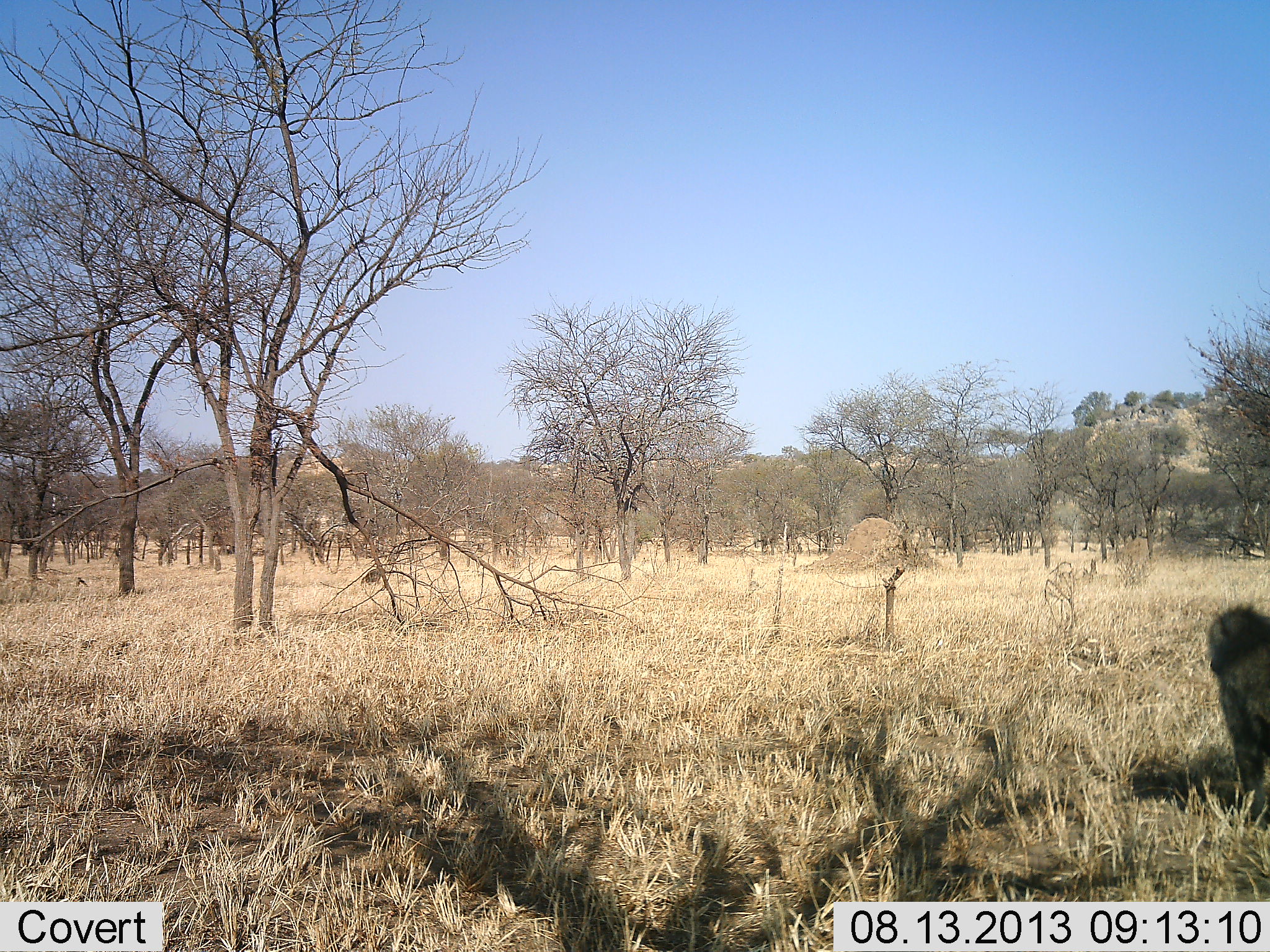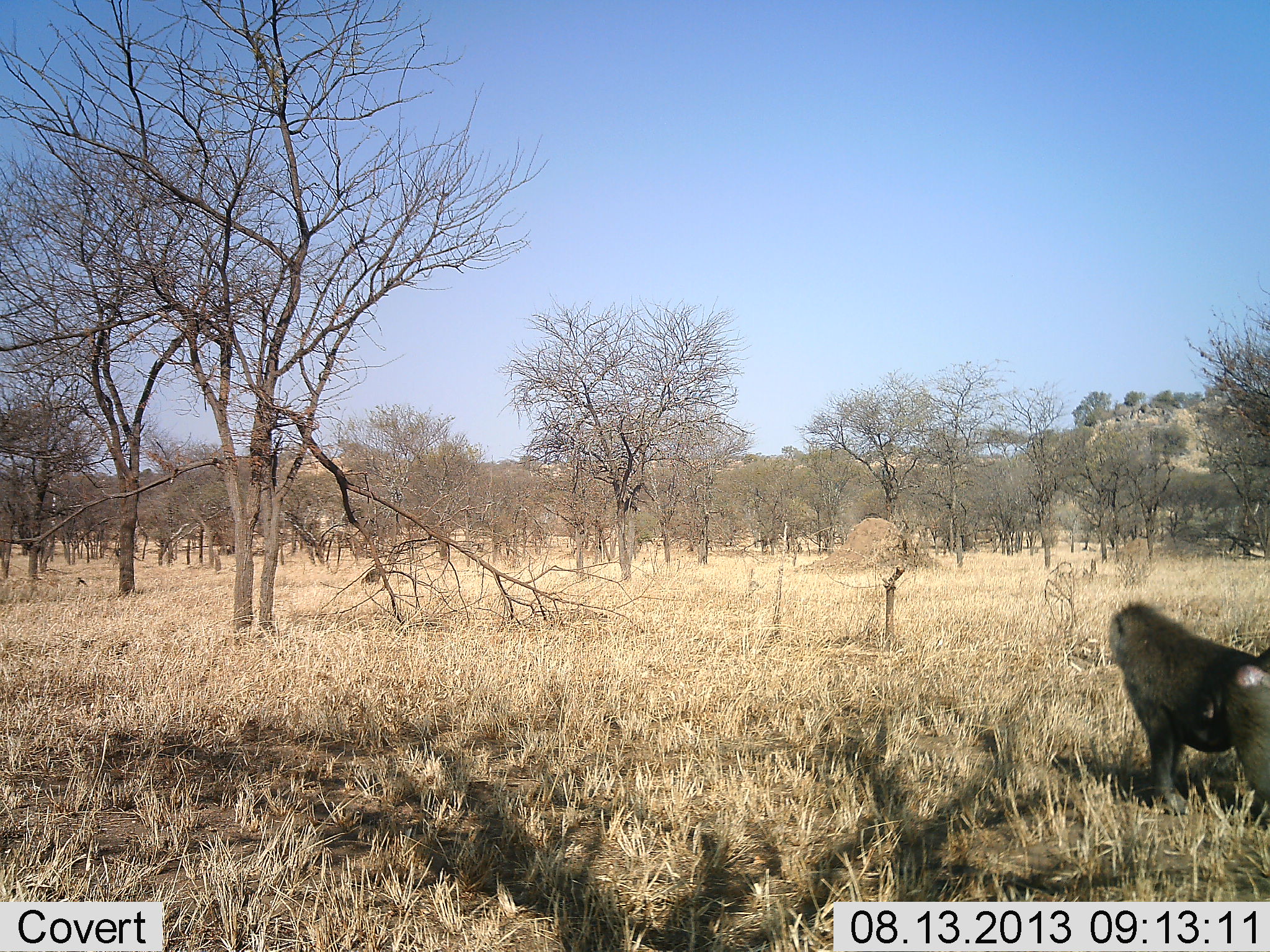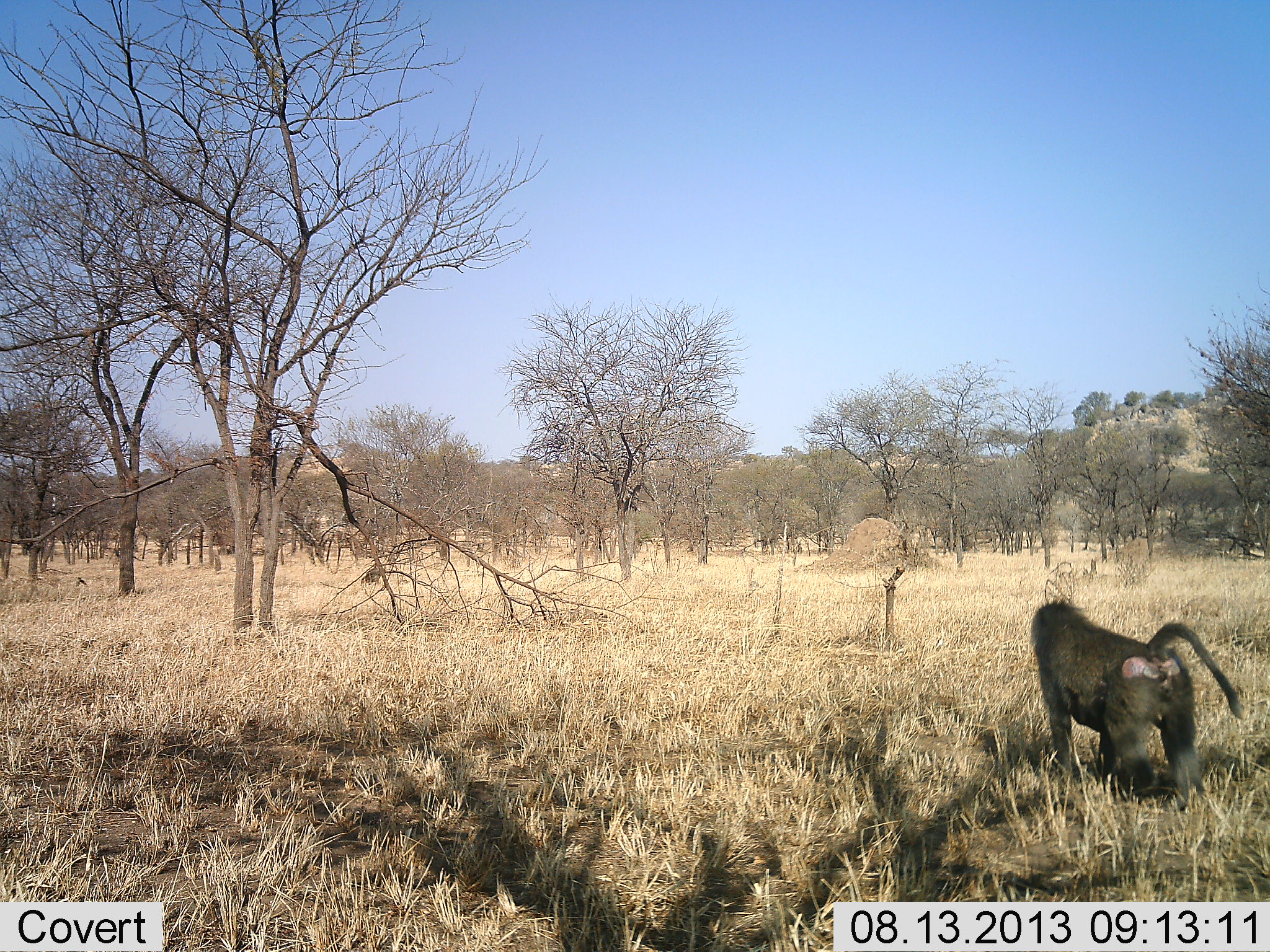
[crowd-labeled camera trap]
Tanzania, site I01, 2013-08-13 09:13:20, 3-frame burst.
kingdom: Animalia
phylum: Chordata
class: Mammalia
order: Primates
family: Cercopithecidae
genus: Papio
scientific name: Papio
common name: baboon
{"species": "baboon (Papio)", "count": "1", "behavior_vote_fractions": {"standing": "13%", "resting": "0%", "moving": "87%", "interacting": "0%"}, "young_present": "7%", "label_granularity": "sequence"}